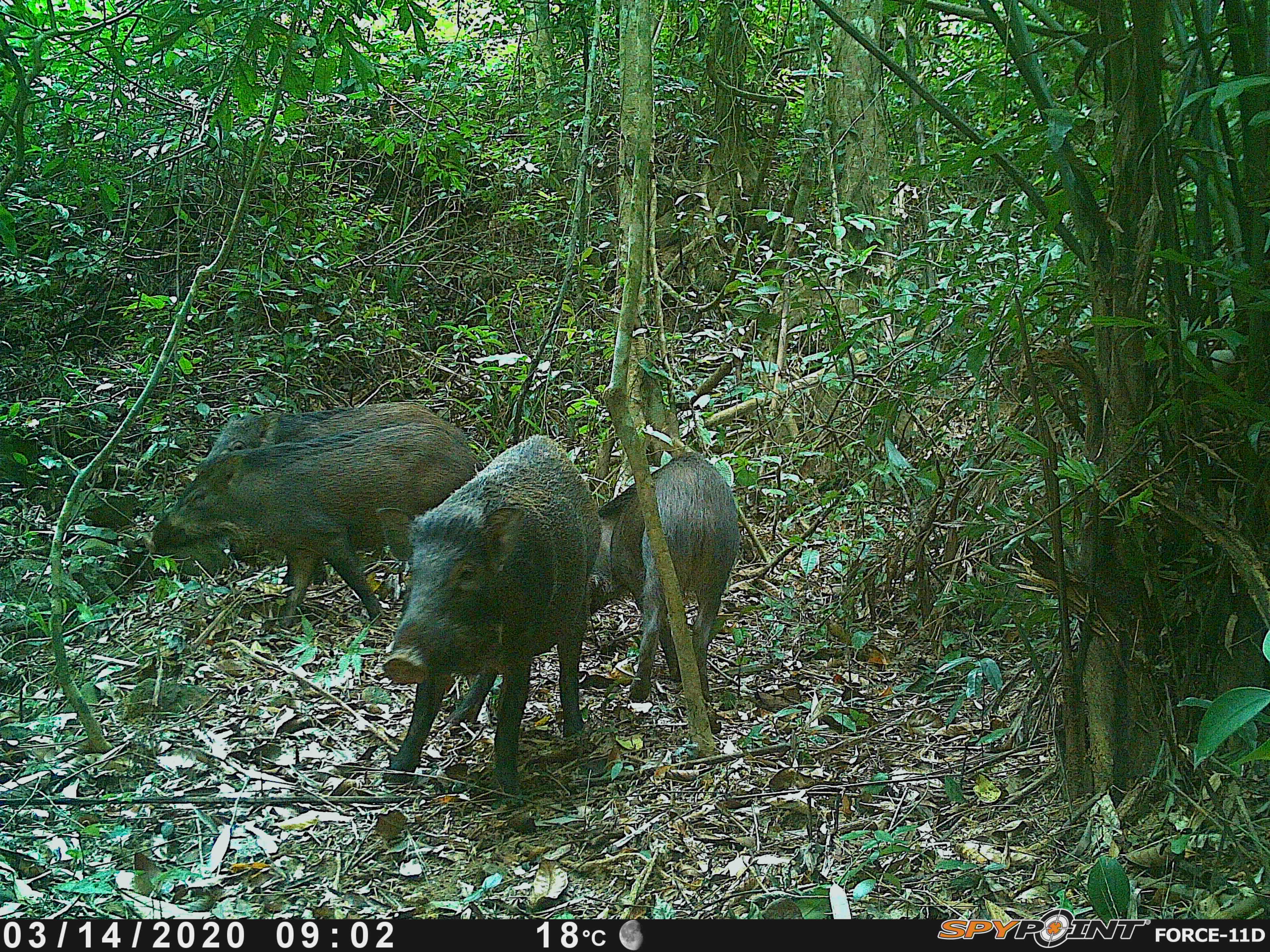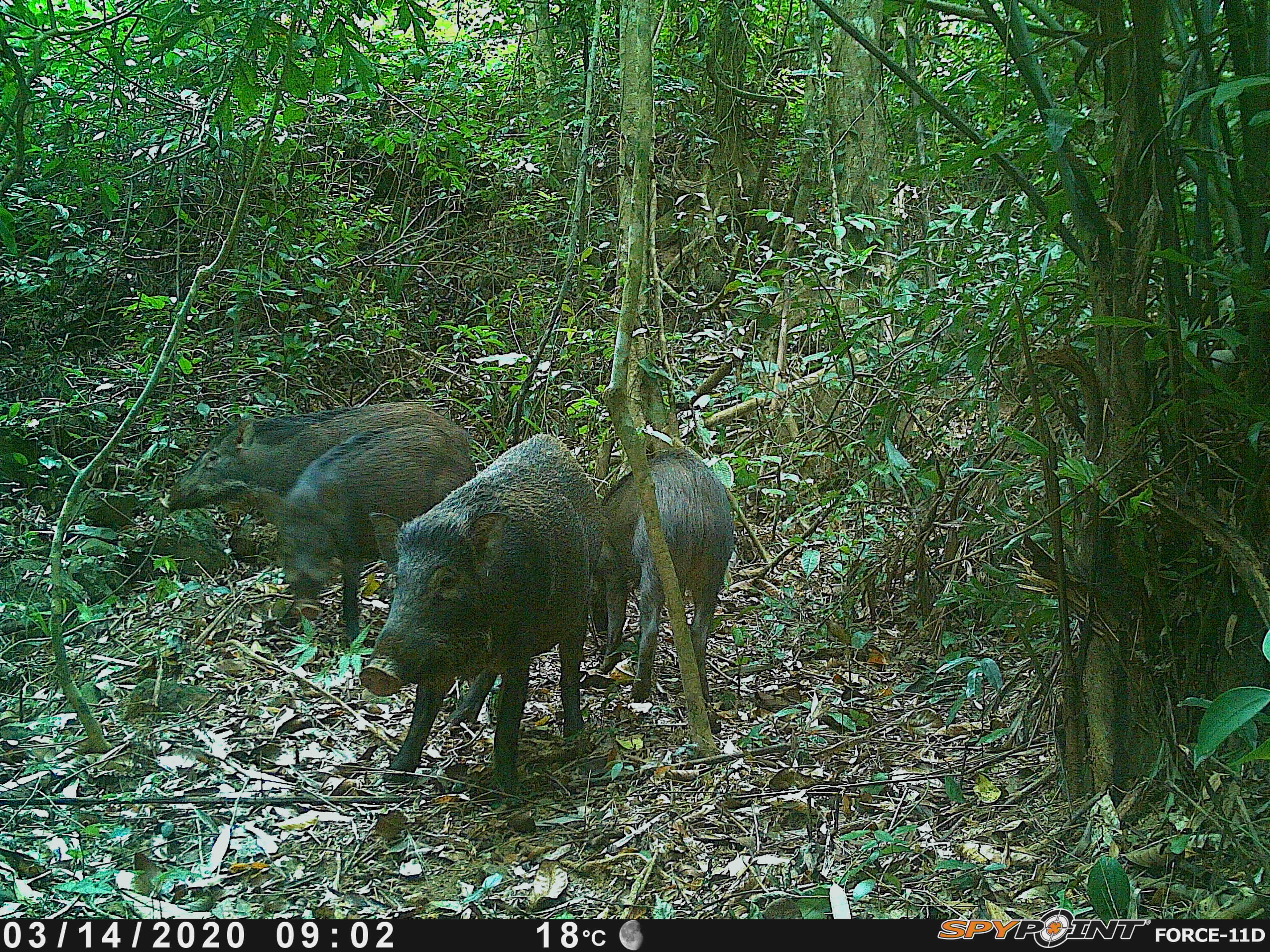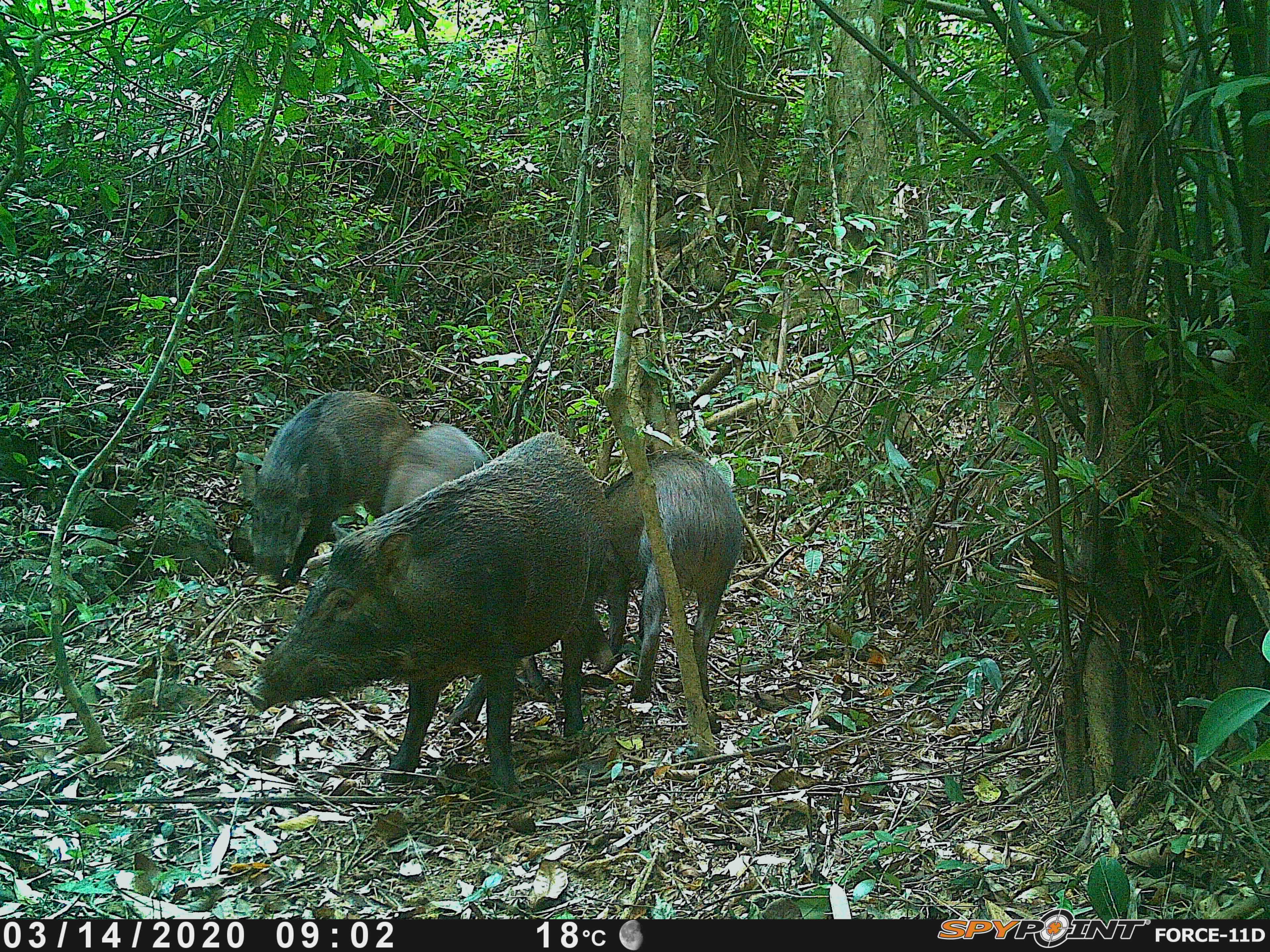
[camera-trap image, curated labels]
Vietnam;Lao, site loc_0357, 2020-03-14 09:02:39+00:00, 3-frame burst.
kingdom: Animalia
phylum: Chordata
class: Mammalia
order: Artiodactyla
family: Suidae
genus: Sus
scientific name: Sus scrofa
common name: eurasian wild pig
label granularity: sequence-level